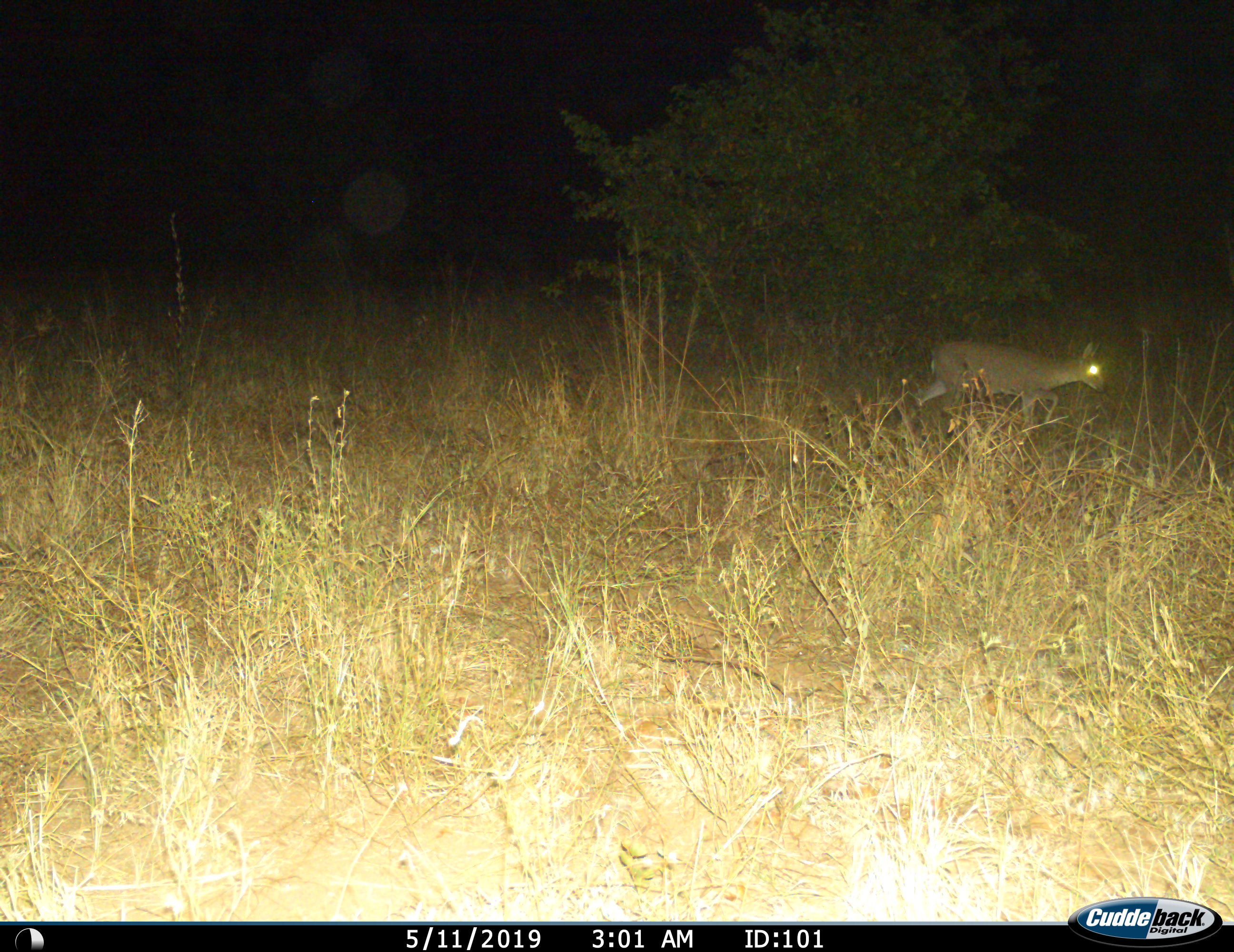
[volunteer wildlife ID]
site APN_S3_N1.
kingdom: Animalia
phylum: Chordata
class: Mammalia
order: Artiodactyla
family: Bovidae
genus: Sylvicapra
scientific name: Sylvicapra grimmia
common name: common duiker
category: duikercommongrey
Duikercommongrey (common duiker) (Sylvicapra grimmia), count 1. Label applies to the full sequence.